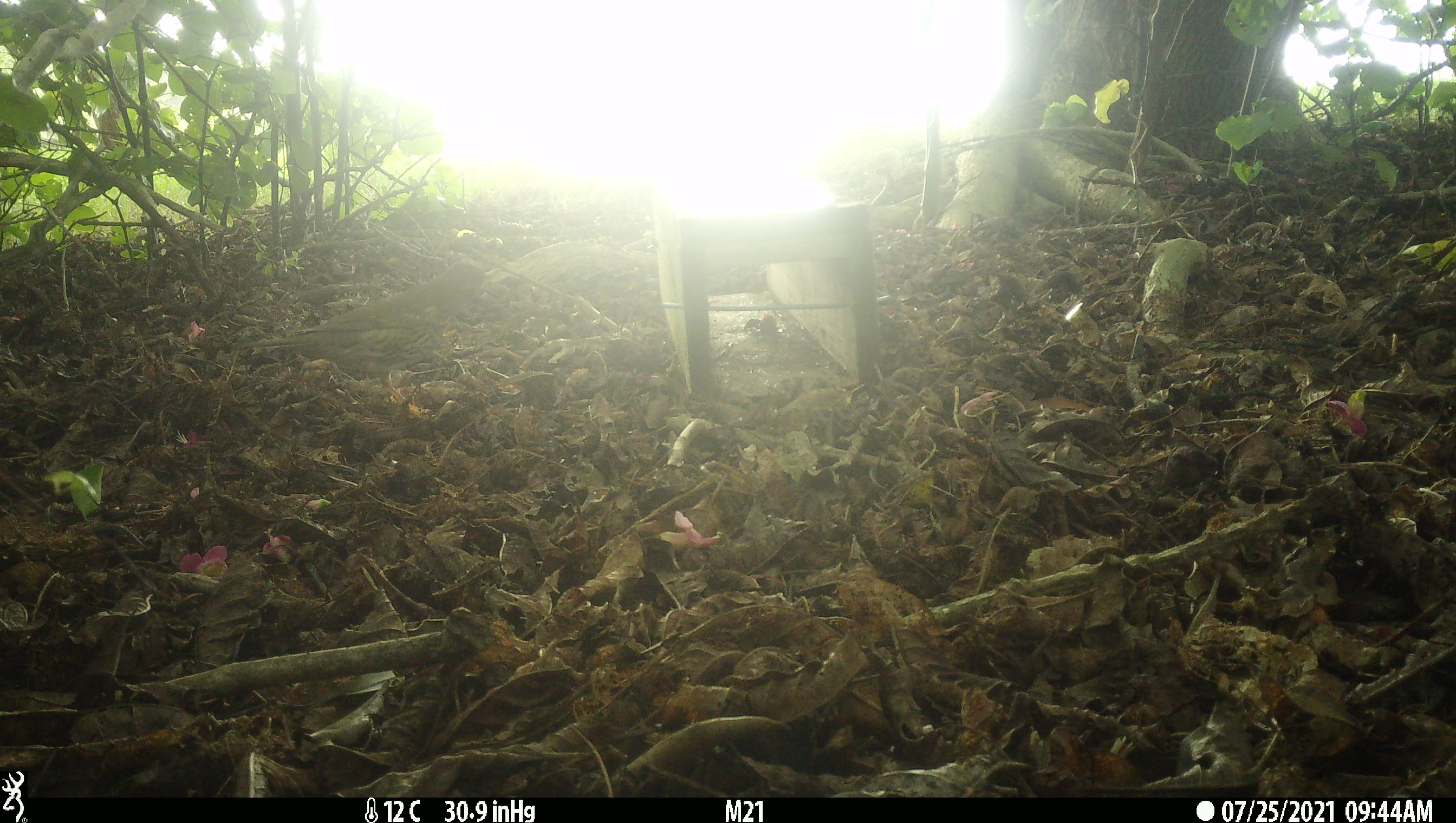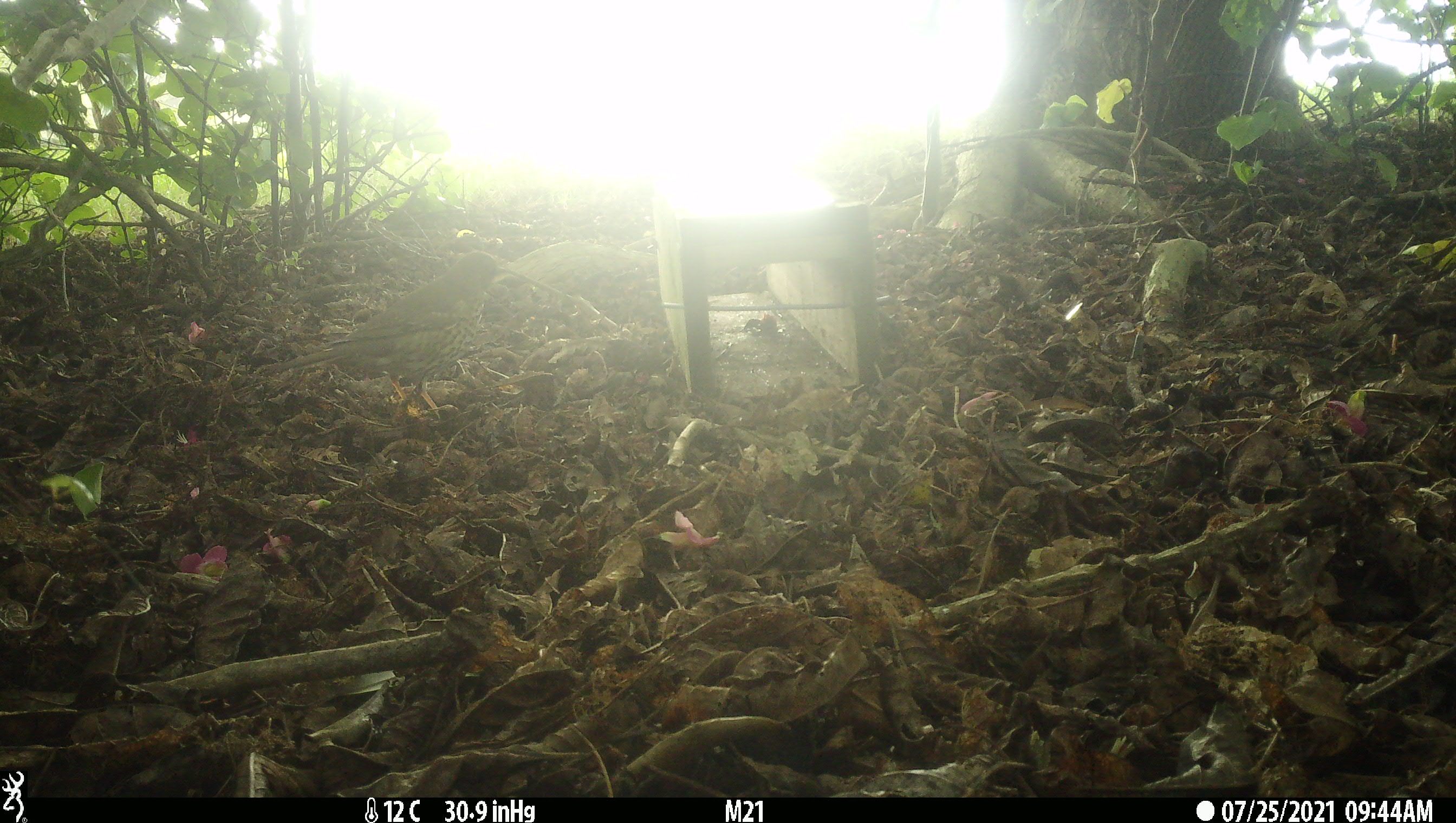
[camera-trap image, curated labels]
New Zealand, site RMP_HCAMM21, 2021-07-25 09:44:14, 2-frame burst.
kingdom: Animalia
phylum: Chordata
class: Aves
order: Passeriformes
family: Turdidae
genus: Turdus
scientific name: Turdus philomelos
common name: song thrush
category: thrush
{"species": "thrush (song thrush) (Turdus philomelos)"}